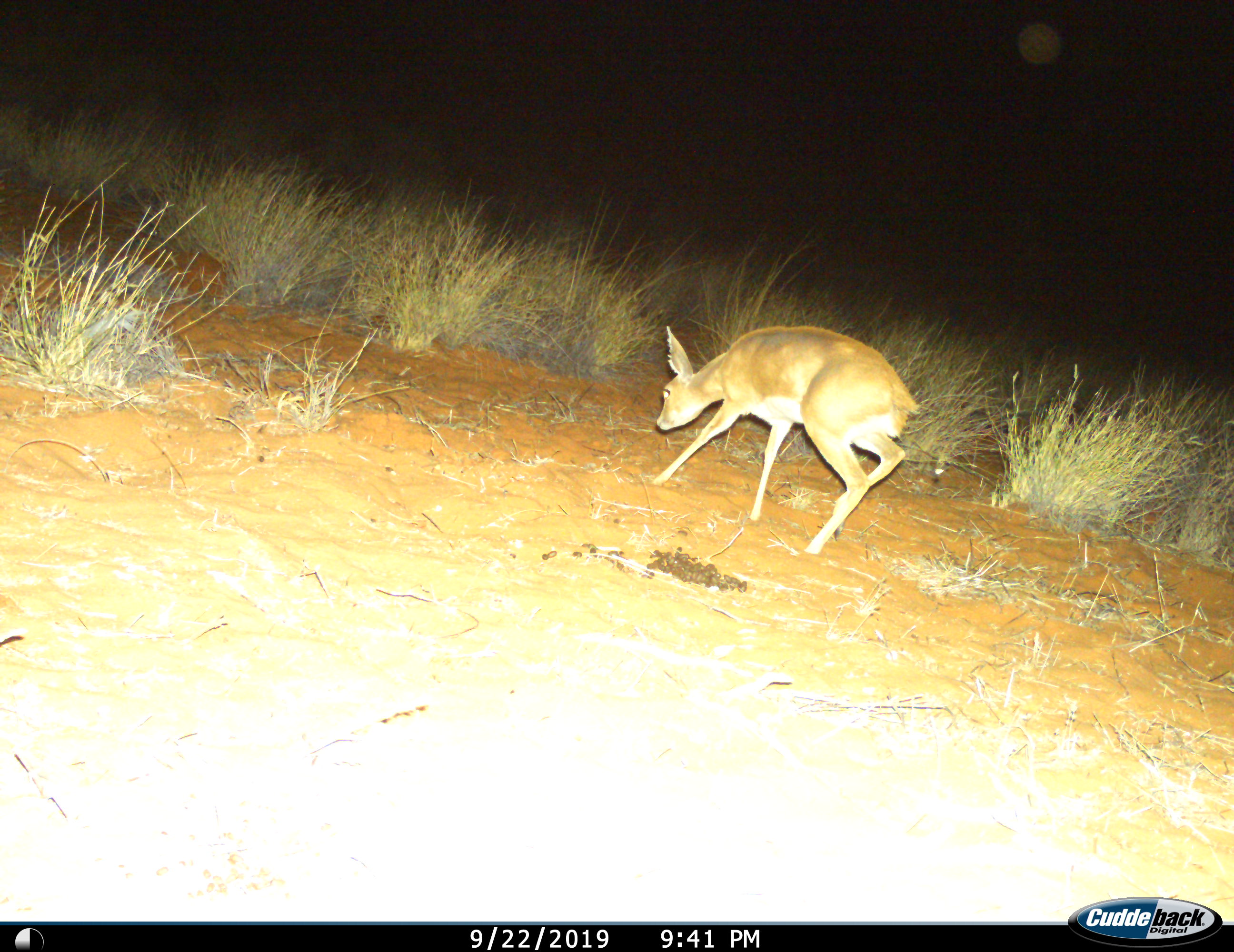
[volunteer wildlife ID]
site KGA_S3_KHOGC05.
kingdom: Animalia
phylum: Chordata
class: Mammalia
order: Artiodactyla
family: Bovidae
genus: Raphicerus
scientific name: Raphicerus campestris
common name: steenbok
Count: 1.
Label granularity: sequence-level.